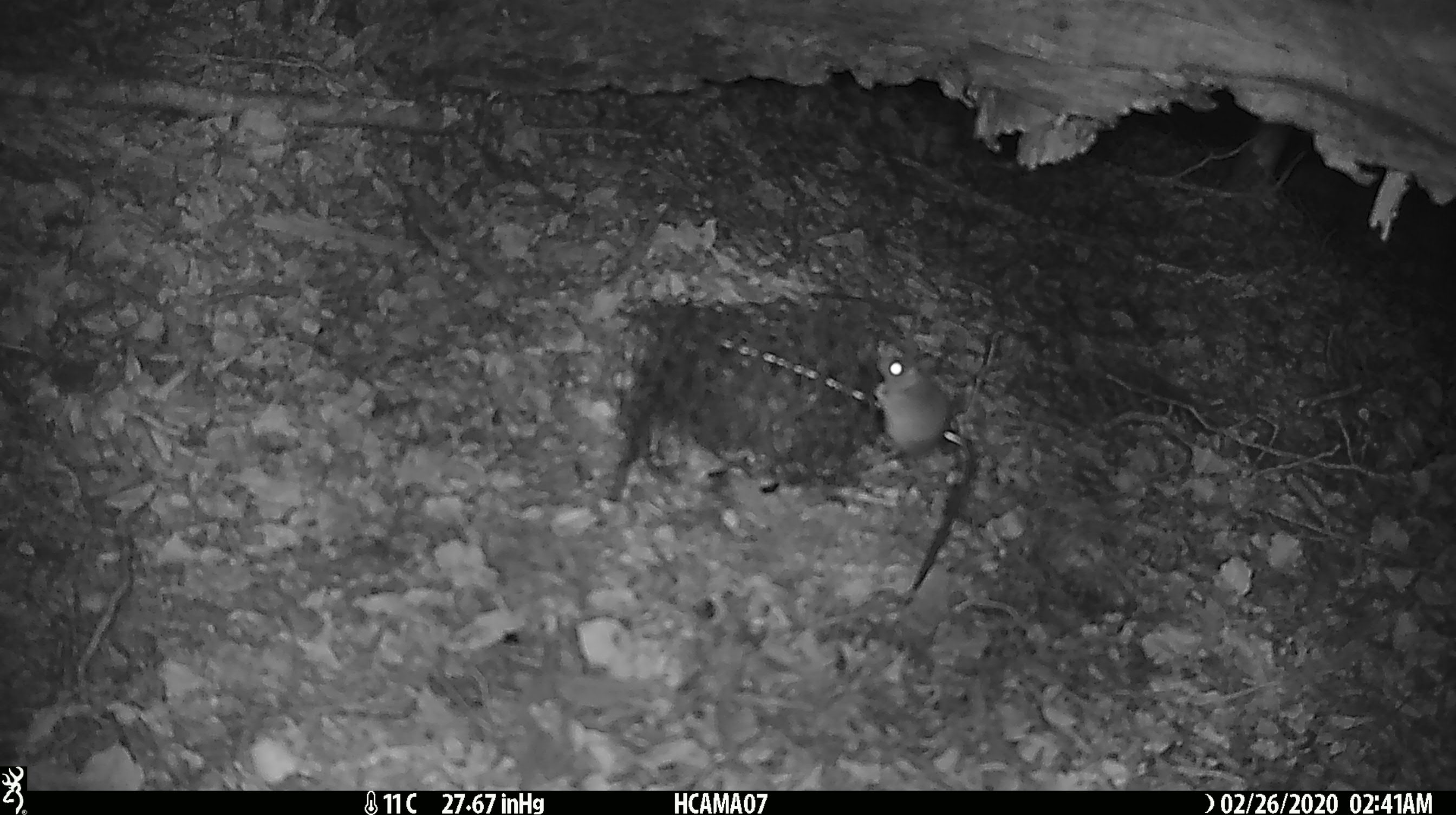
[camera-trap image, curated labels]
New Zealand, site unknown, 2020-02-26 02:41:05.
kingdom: Animalia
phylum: Chordata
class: Mammalia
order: Rodentia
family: Muridae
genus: Mus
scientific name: Mus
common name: mouse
Mouse (Mus).